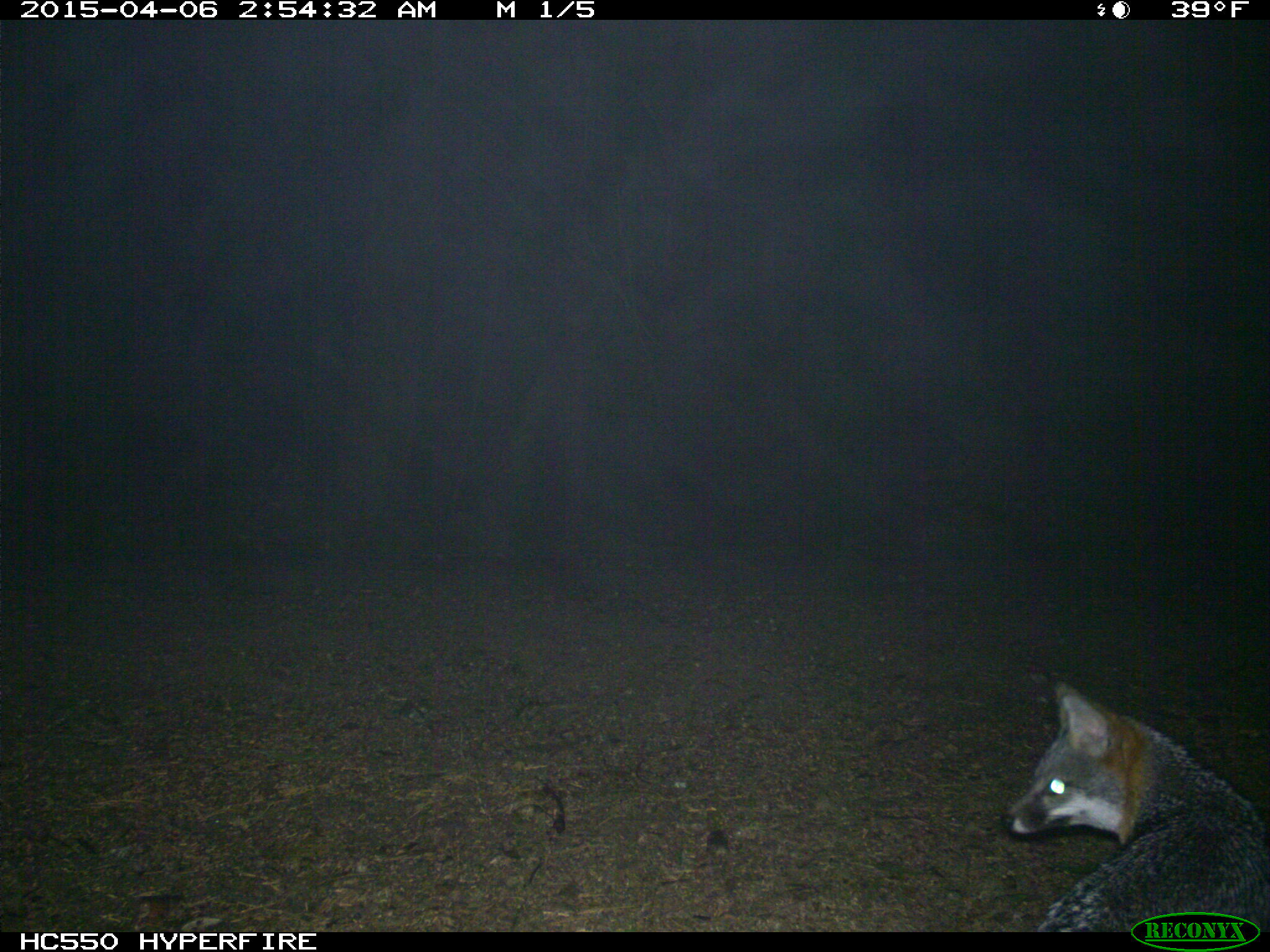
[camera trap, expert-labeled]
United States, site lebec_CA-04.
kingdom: Animalia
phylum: Chordata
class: Mammalia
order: Carnivora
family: Canidae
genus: Urocyon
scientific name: Urocyon cinereoargenteus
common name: gray fox